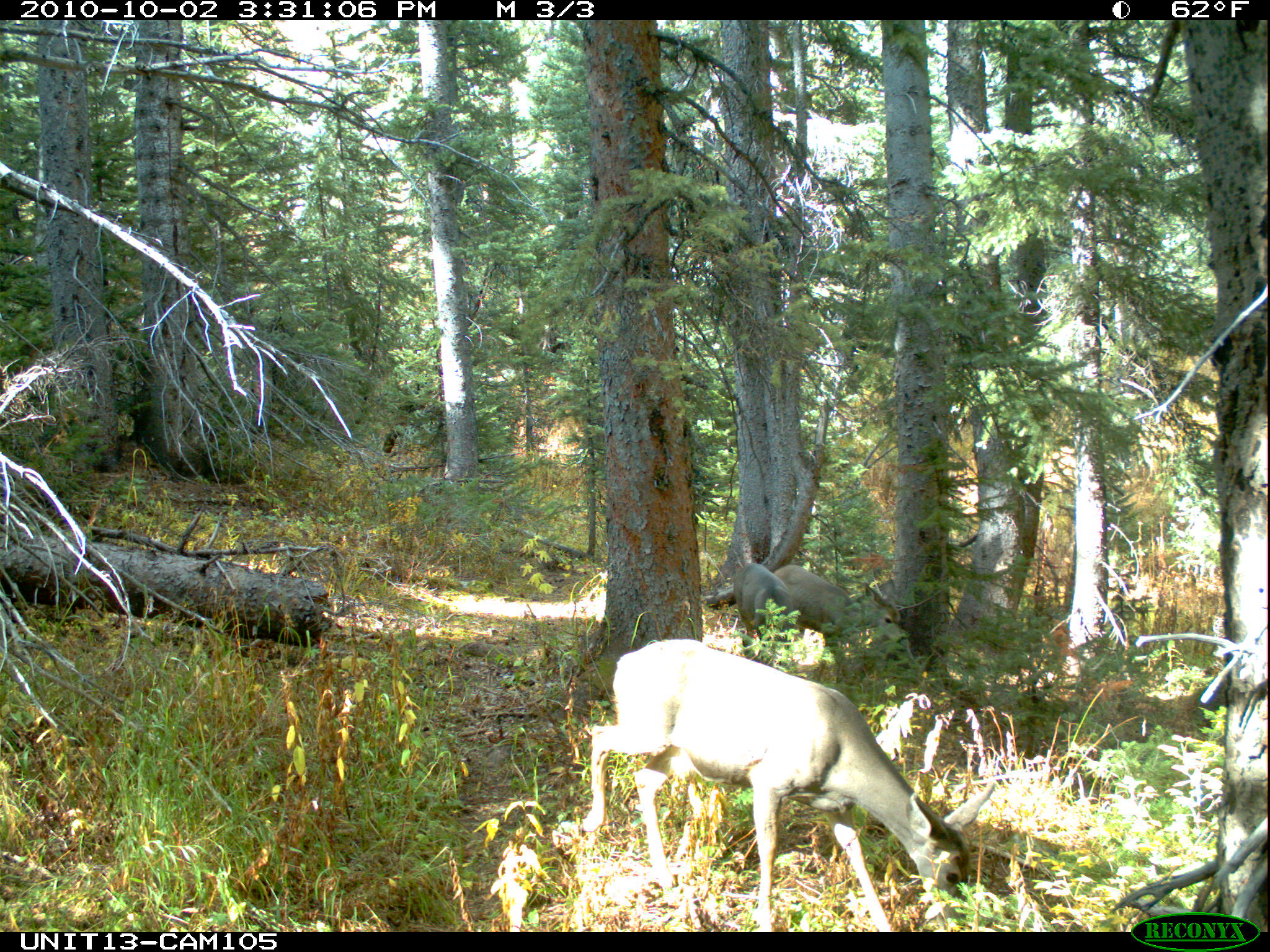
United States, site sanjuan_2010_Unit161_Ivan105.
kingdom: Animalia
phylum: Chordata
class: Mammalia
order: Artiodactyla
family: Cervidae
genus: Odocoileus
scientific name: Odocoileus hemionus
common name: mule deer